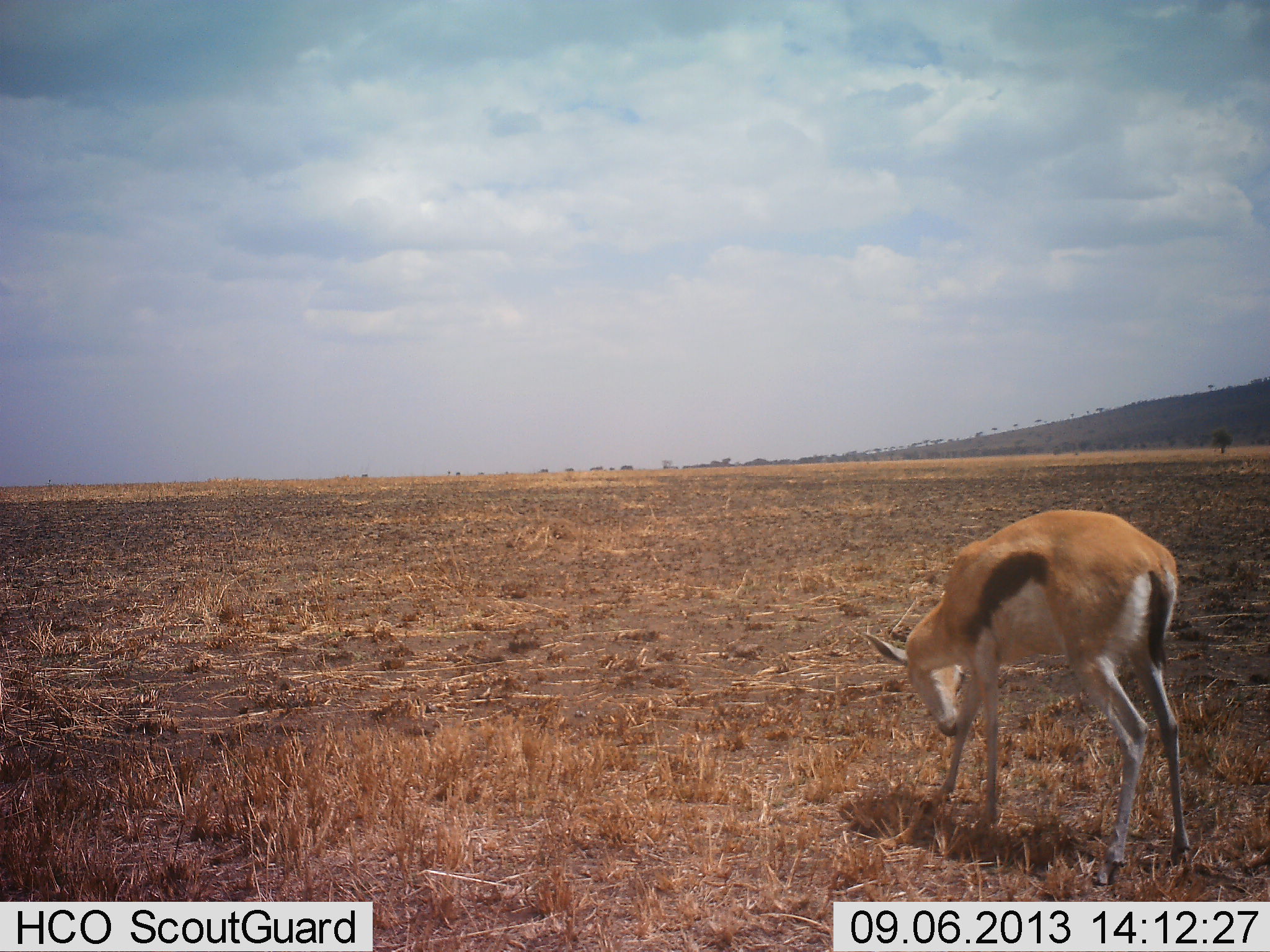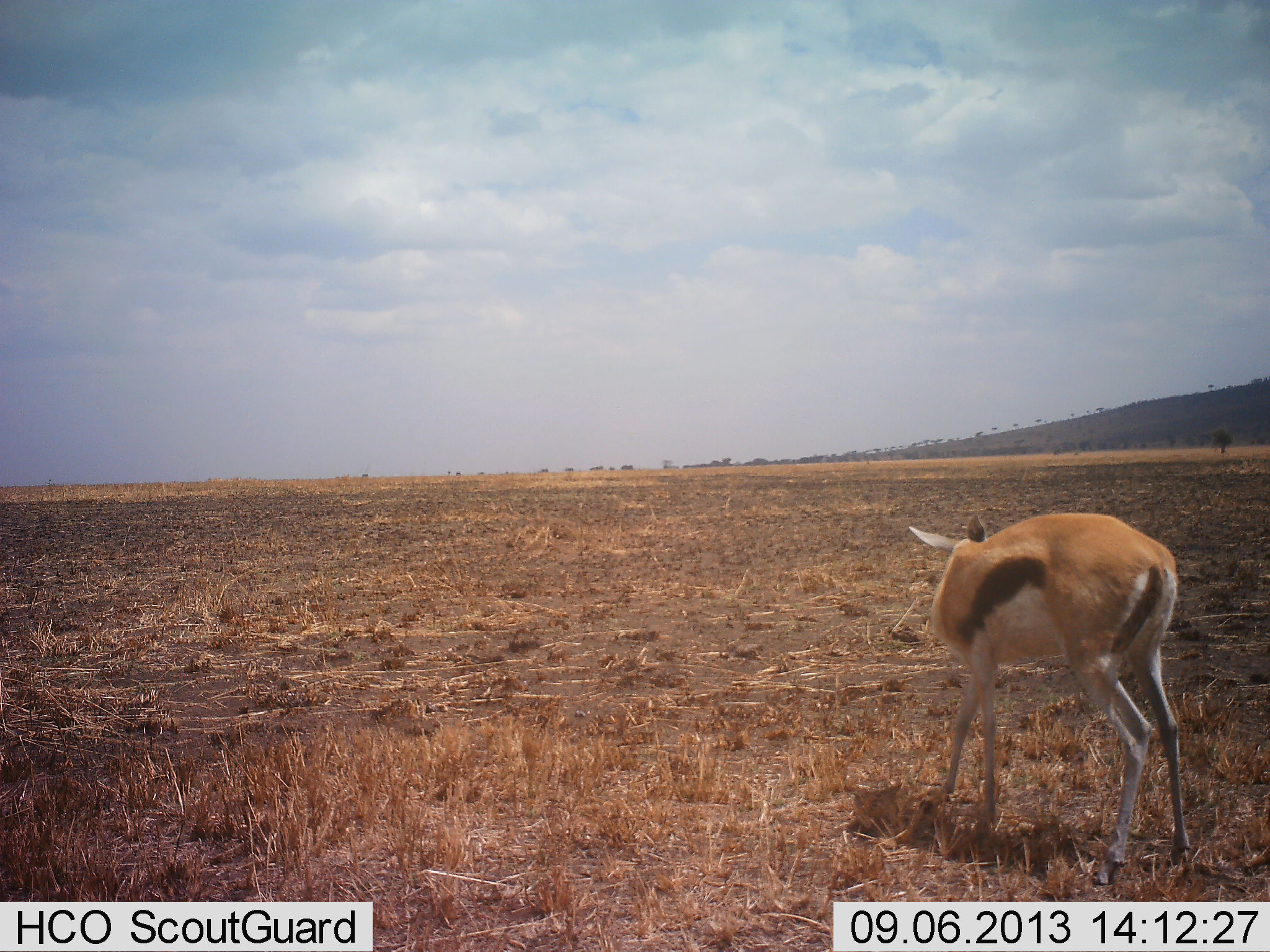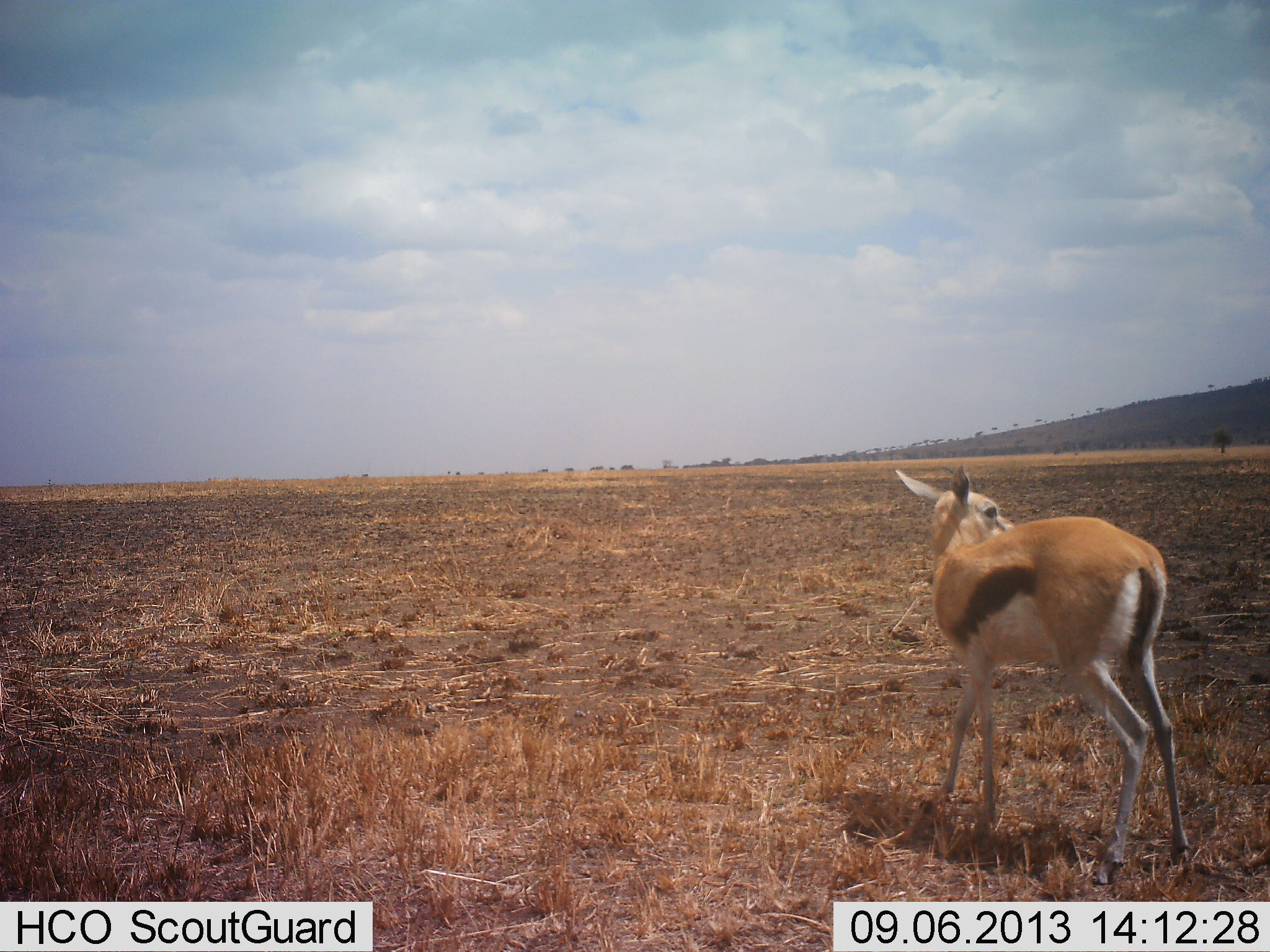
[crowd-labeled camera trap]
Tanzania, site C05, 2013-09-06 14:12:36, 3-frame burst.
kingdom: Animalia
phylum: Chordata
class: Mammalia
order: Artiodactyla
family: Bovidae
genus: Eudorcas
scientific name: Eudorcas thomsonii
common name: thomson's gazelle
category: gazellethomsons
Gazellethomsons (thomson's gazelle) (Eudorcas thomsonii), count 1. Behavior (volunteer vote fractions): standing 83%, resting 0%, moving 17%, interacting 0%. Young present (vote fraction): 11%. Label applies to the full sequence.